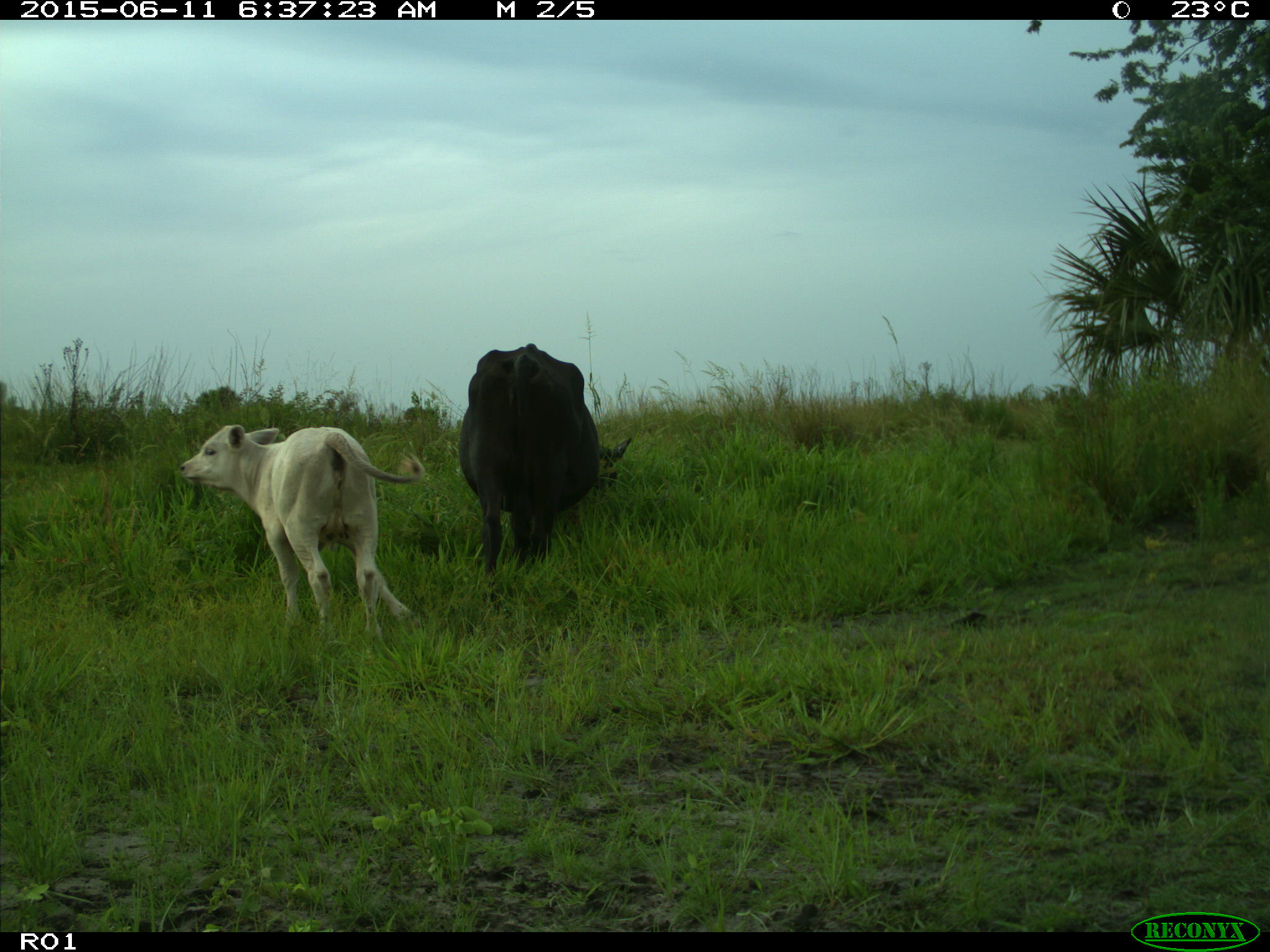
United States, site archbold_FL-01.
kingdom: Animalia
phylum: Chordata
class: Mammalia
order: Artiodactyla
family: Bovidae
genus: Bos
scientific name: Bos taurus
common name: domestic cow